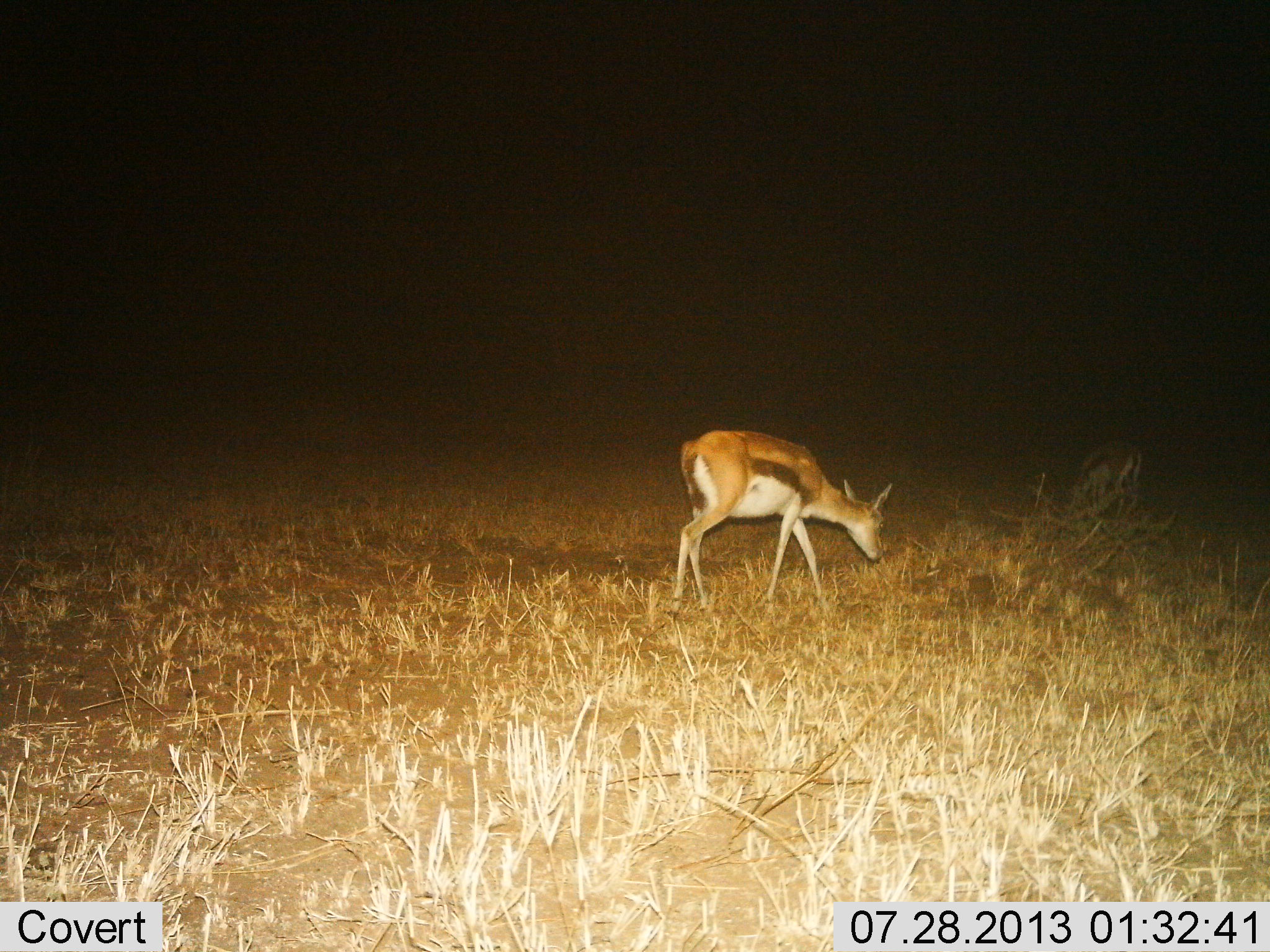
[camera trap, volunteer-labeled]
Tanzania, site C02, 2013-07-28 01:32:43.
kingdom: Animalia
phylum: Chordata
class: Mammalia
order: Artiodactyla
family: Bovidae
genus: Eudorcas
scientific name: Eudorcas thomsonii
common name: thomson's gazelle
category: gazellethomsons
Gazellethomsons (thomson's gazelle) (Eudorcas thomsonii), count 2. Behavior (volunteer vote fractions): standing 20%, resting 0%, moving 40%, interacting 0%. Young present (vote fraction): 10%. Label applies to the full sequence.